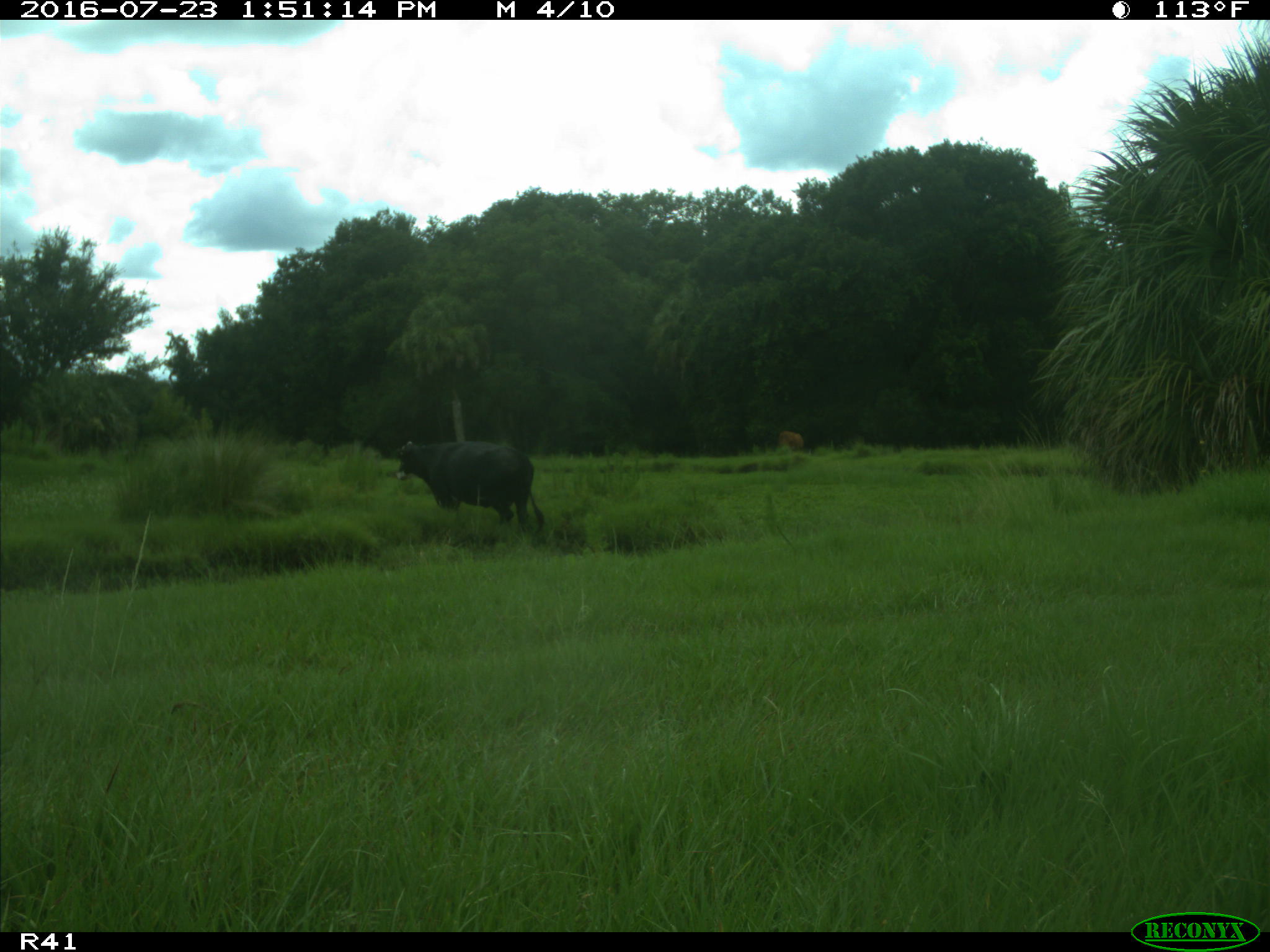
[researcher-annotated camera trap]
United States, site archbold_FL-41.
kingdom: Animalia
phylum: Chordata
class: Mammalia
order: Artiodactyla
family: Bovidae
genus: Bos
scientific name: Bos taurus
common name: domestic cow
Bos taurus (domestic cow).